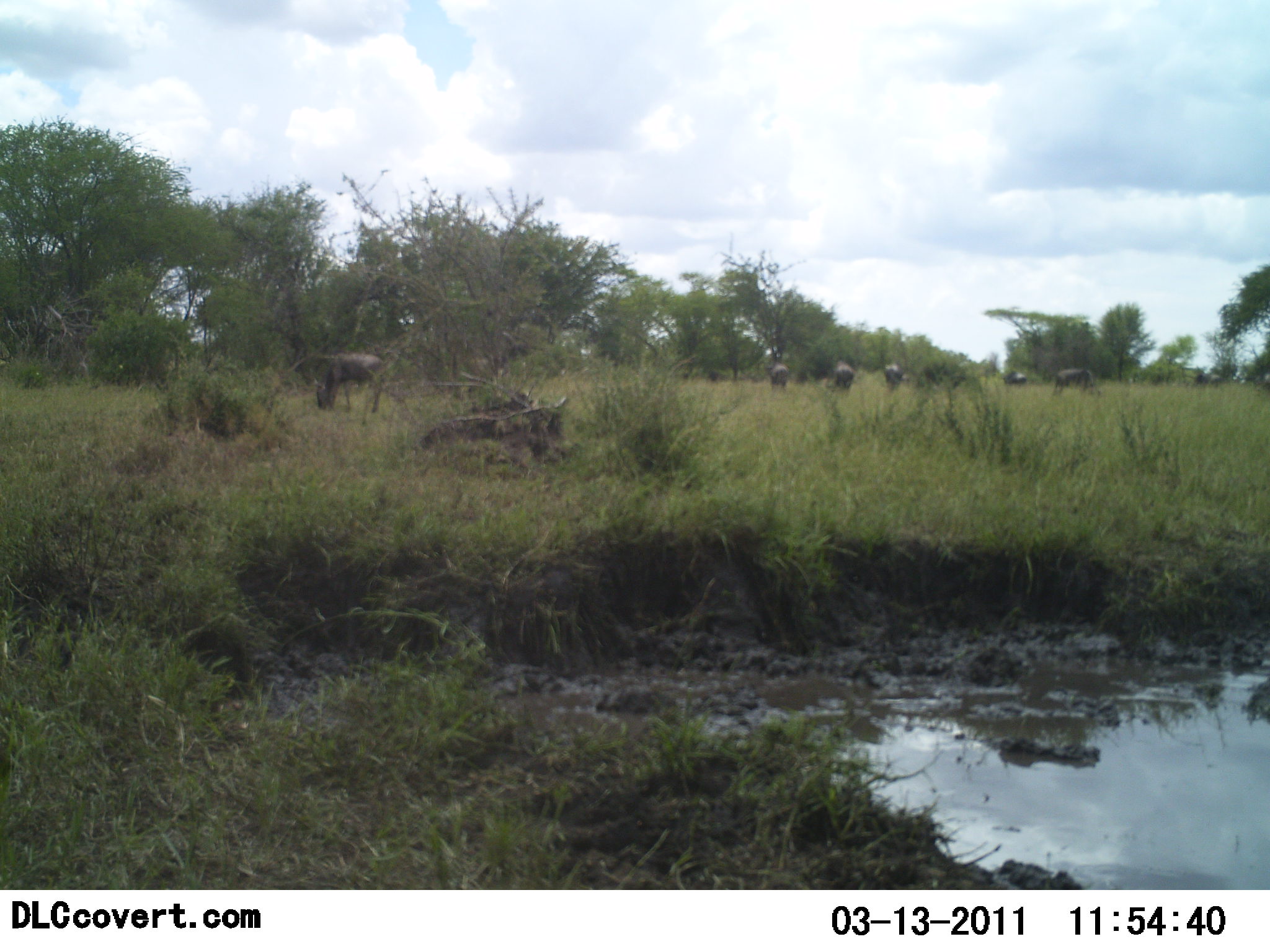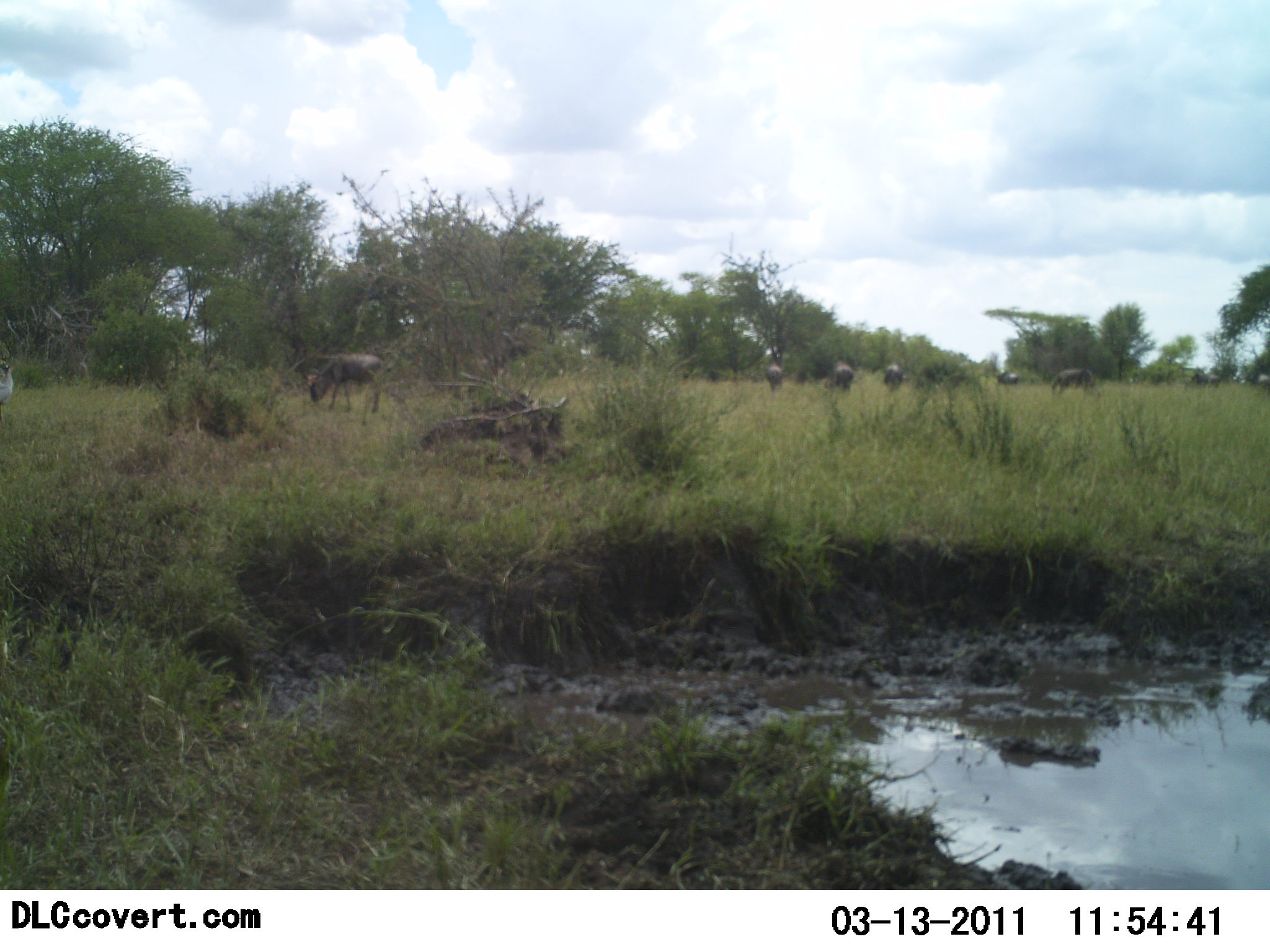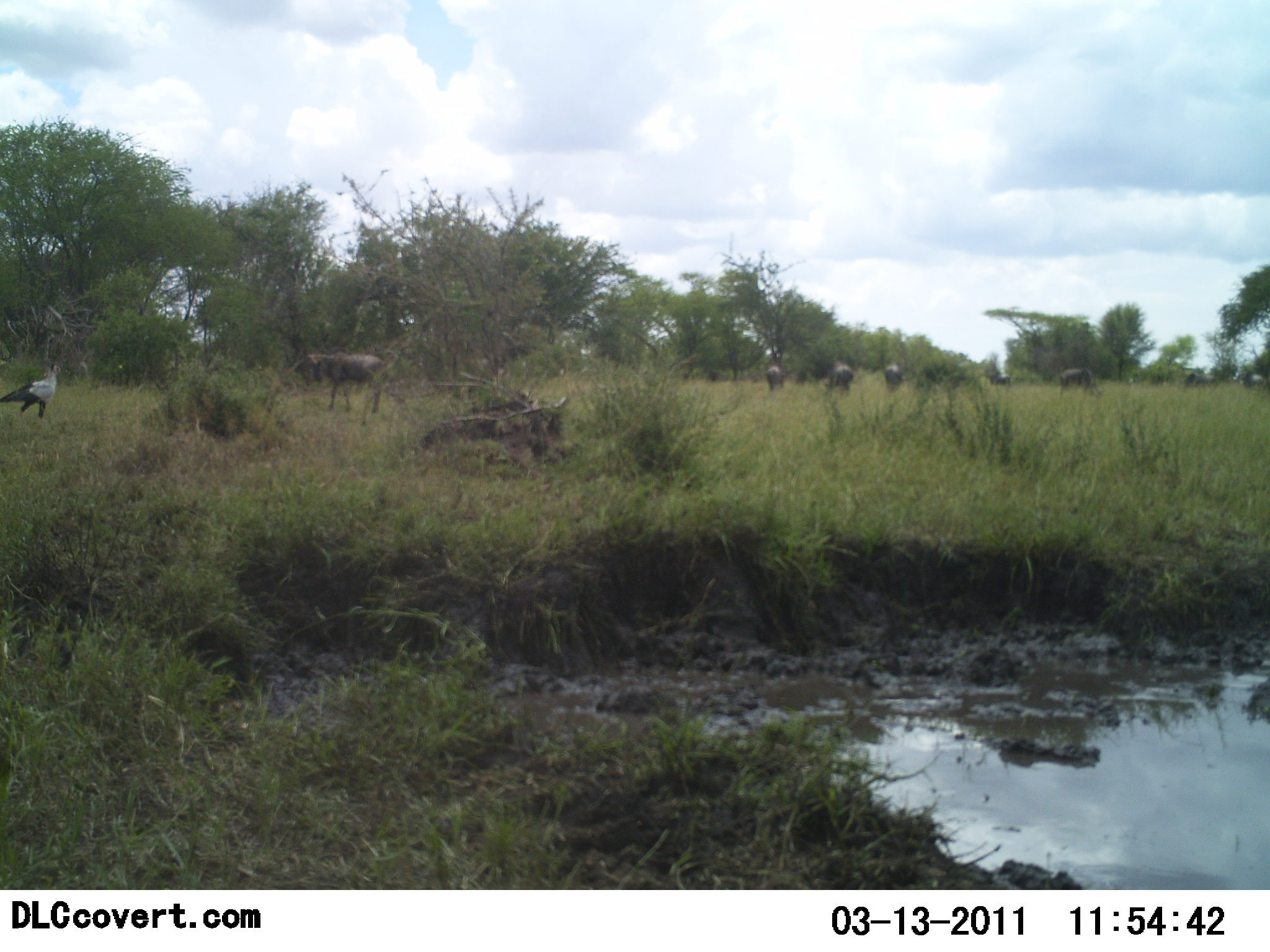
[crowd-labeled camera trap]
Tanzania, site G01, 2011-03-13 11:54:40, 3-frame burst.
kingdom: Animalia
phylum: Chordata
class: Aves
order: Accipitriformes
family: Sagittariidae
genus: Sagittarius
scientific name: Sagittarius serpentarius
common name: secretary bird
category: secretarybird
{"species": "secretarybird (secretary bird) (Sagittarius serpentarius)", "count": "1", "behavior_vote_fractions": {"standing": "15%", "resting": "0%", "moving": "92%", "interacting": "0%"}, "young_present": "0%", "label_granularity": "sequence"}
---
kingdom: Animalia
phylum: Chordata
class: Mammalia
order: Artiodactyla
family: Bovidae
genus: Connochaetes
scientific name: Connochaetes taurinus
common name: blue wildebeest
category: wildebeest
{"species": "wildebeest (blue wildebeest) (Connochaetes taurinus)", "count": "8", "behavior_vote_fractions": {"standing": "62%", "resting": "6%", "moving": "38%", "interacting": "0%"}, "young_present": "0%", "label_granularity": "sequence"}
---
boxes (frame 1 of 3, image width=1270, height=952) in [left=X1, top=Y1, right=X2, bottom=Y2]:
animal: [left=313, top=351, right=386, bottom=425]; [left=316, top=352, right=382, bottom=420]; [left=1050, top=368, right=1095, bottom=395]; [left=834, top=358, right=854, bottom=390]; [left=883, top=360, right=904, bottom=390]; [left=769, top=362, right=788, bottom=387]; [left=1002, top=370, right=1028, bottom=385]; [left=1210, top=372, right=1221, bottom=386]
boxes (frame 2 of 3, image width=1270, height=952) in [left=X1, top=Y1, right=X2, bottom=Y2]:
animal: [left=304, top=352, right=387, bottom=414]; [left=306, top=352, right=384, bottom=414]; [left=1051, top=368, right=1094, bottom=390]; [left=0, top=358, right=14, bottom=421]; [left=830, top=360, right=855, bottom=390]; [left=0, top=363, right=14, bottom=404]; [left=763, top=364, right=783, bottom=391]; [left=883, top=362, right=902, bottom=390]; [left=1193, top=370, right=1219, bottom=388]; [left=995, top=372, right=1018, bottom=385]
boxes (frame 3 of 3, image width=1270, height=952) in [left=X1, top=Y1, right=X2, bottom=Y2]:
animal: [left=291, top=352, right=387, bottom=415]; [left=310, top=355, right=384, bottom=414]; [left=0, top=364, right=61, bottom=431]; [left=0, top=363, right=62, bottom=423]; [left=1059, top=366, right=1096, bottom=387]; [left=824, top=364, right=853, bottom=388]; [left=884, top=364, right=905, bottom=391]; [left=765, top=363, right=784, bottom=392]; [left=1181, top=374, right=1217, bottom=389]; [left=1239, top=373, right=1268, bottom=388]; [left=991, top=372, right=1011, bottom=387]